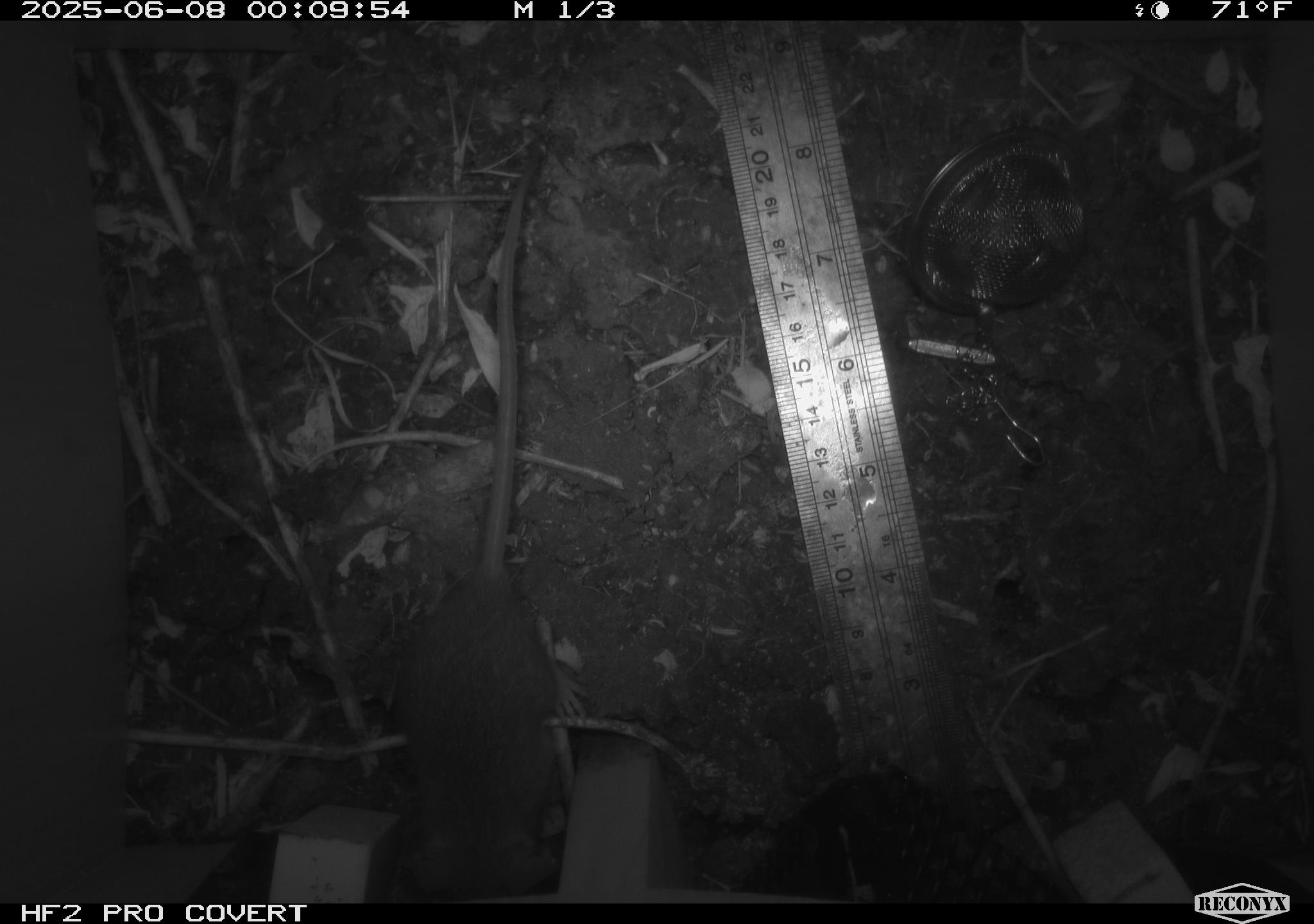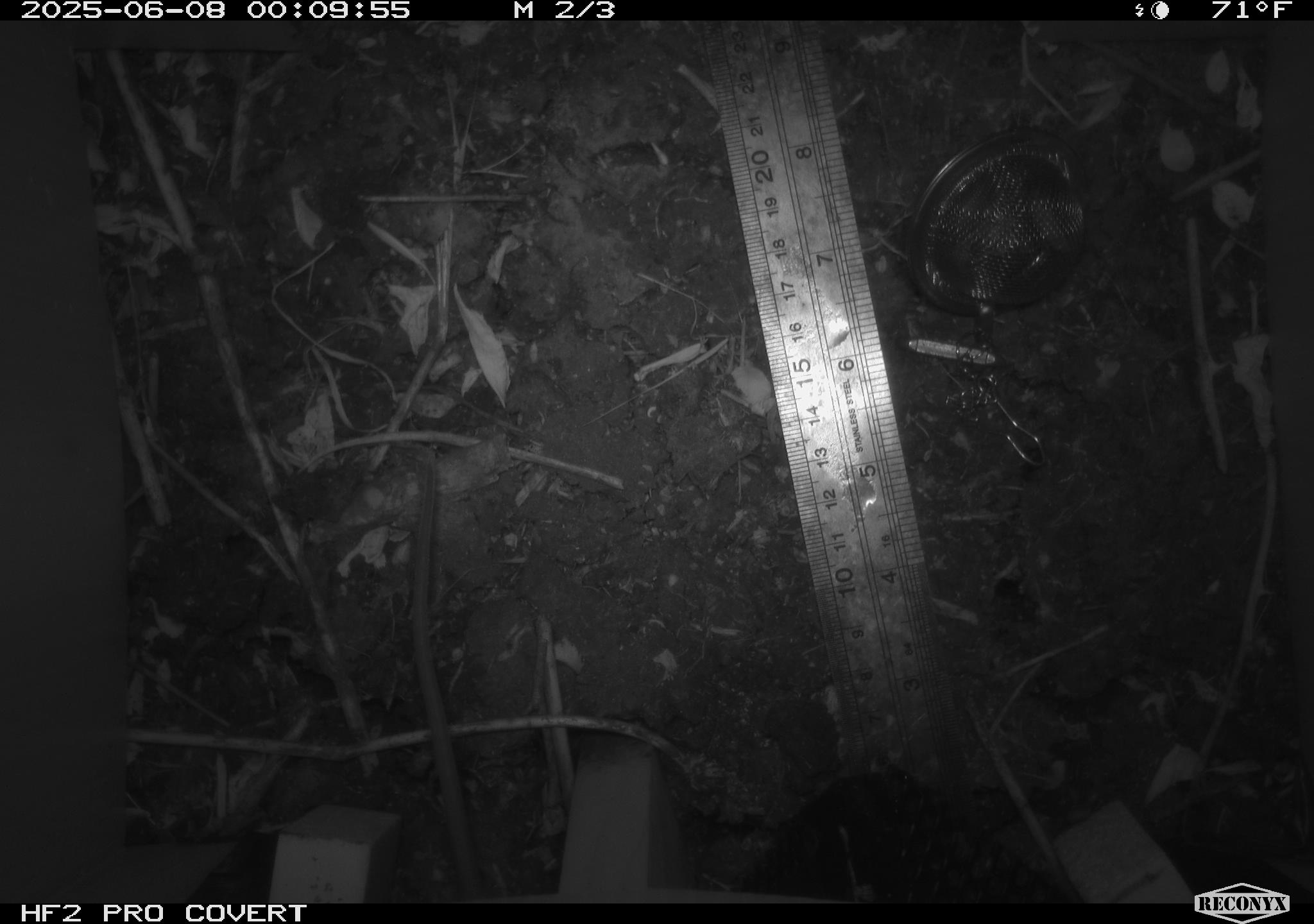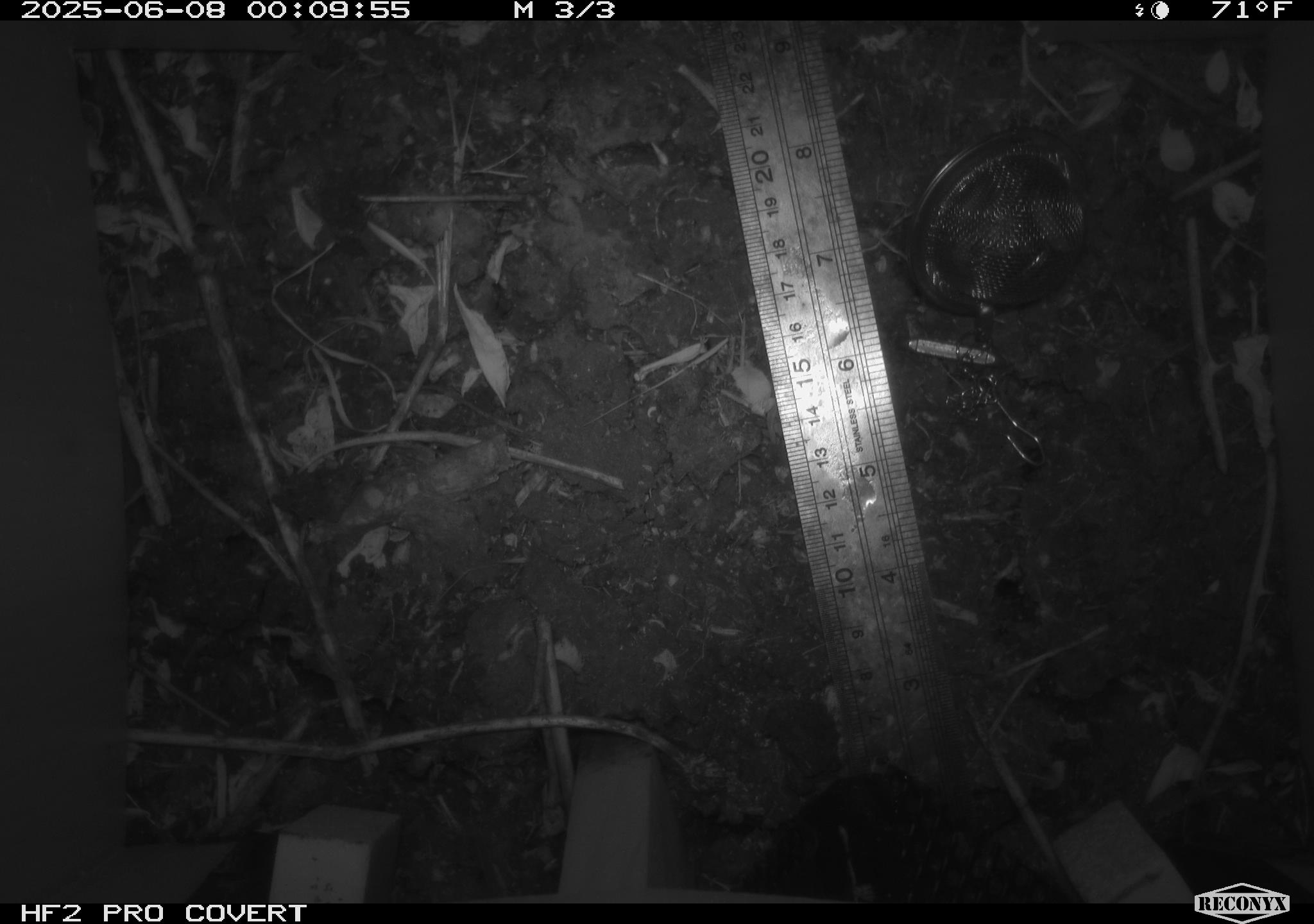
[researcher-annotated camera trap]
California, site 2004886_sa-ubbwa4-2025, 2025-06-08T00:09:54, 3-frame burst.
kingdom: Animalia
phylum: Chordata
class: Mammalia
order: Rodentia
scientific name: Rodentia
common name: rodent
Rodent (Rodentia).